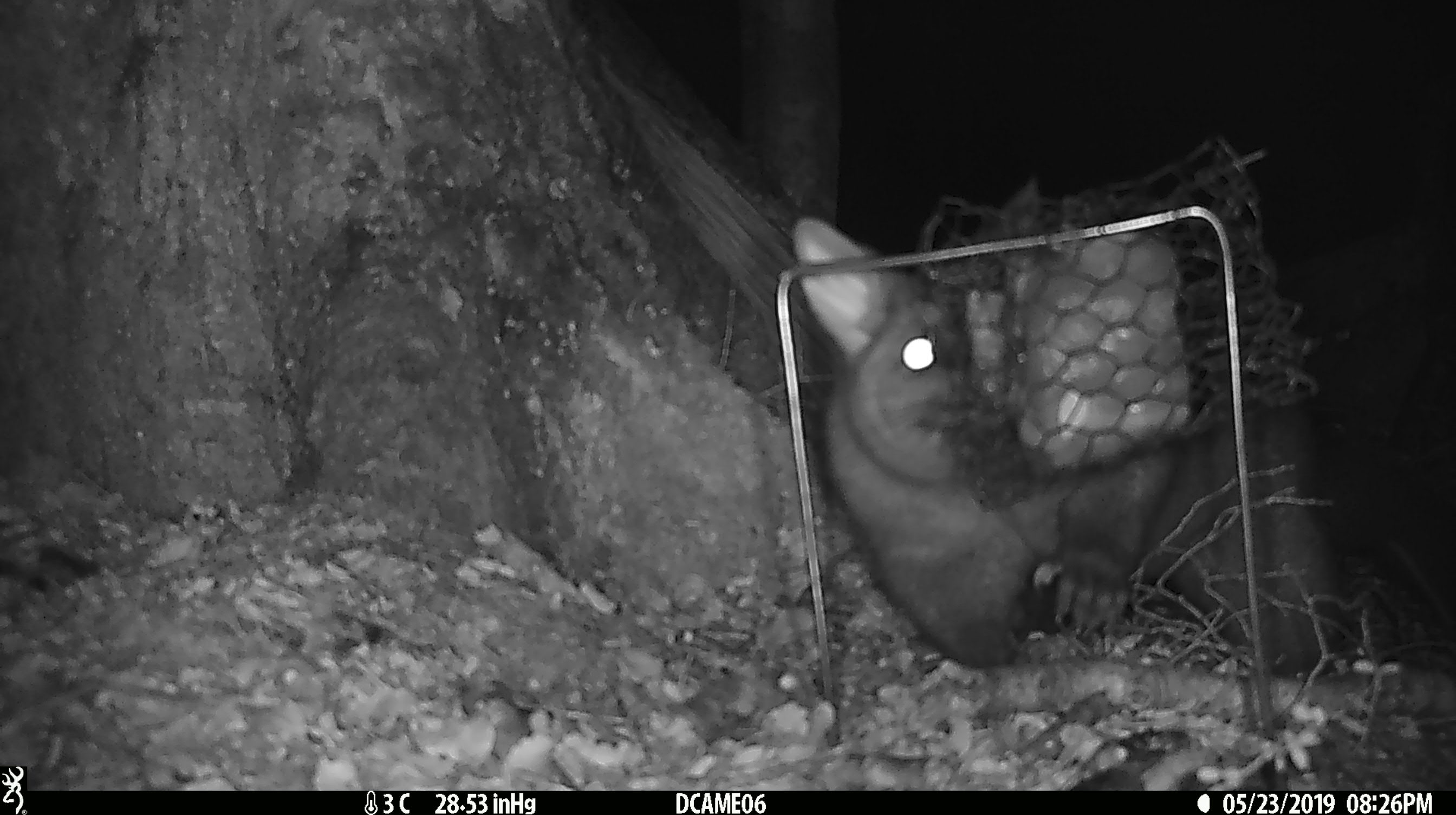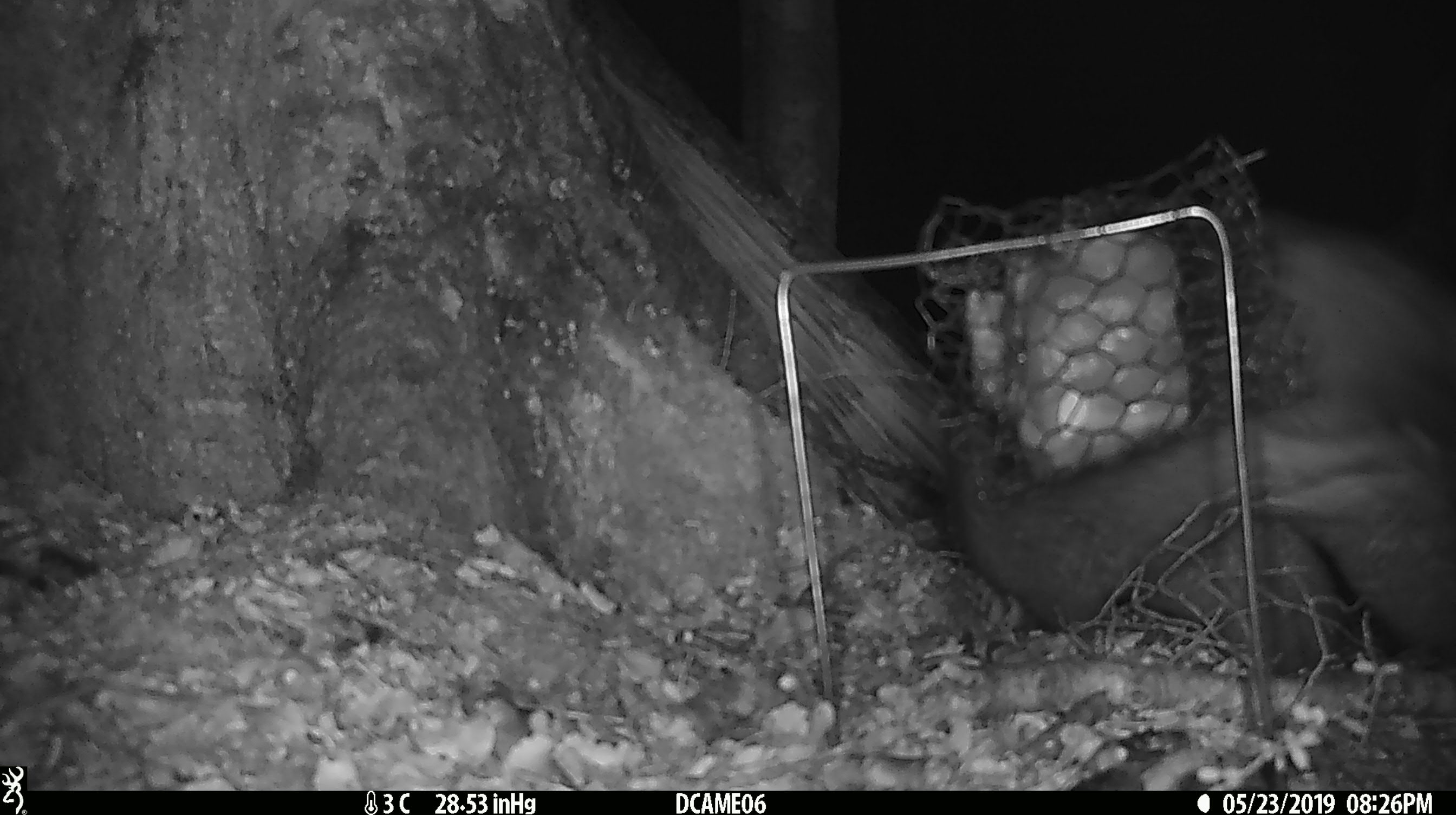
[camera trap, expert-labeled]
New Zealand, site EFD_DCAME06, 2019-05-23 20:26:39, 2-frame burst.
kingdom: Animalia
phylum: Chordata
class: Mammalia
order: Diprotodontia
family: Phalangeridae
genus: Trichosurus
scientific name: Trichosurus vulpecula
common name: common brushtail possum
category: possum